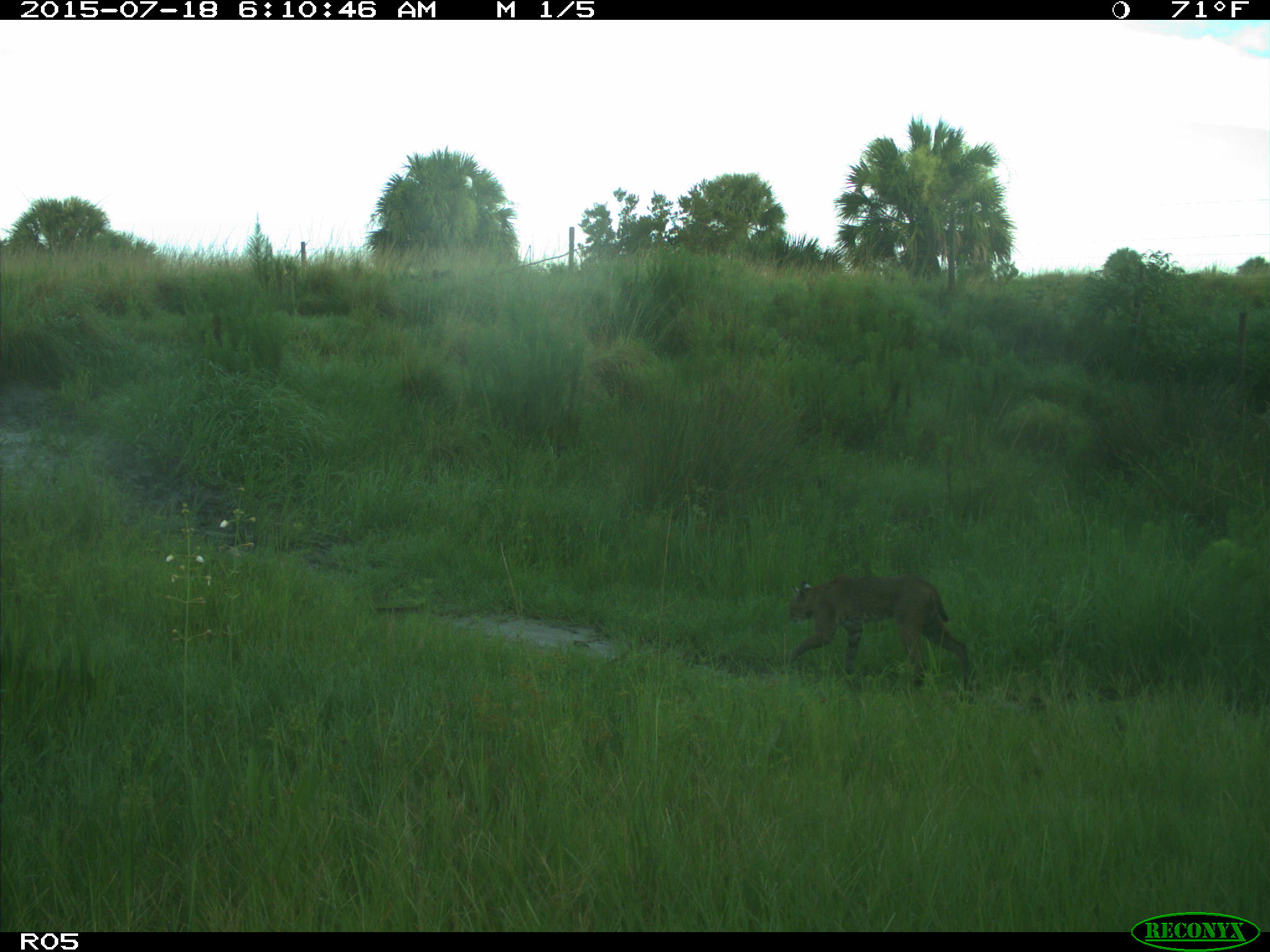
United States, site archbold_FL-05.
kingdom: Animalia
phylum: Chordata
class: Mammalia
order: Carnivora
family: Felidae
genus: Lynx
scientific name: Lynx rufus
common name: bobcat